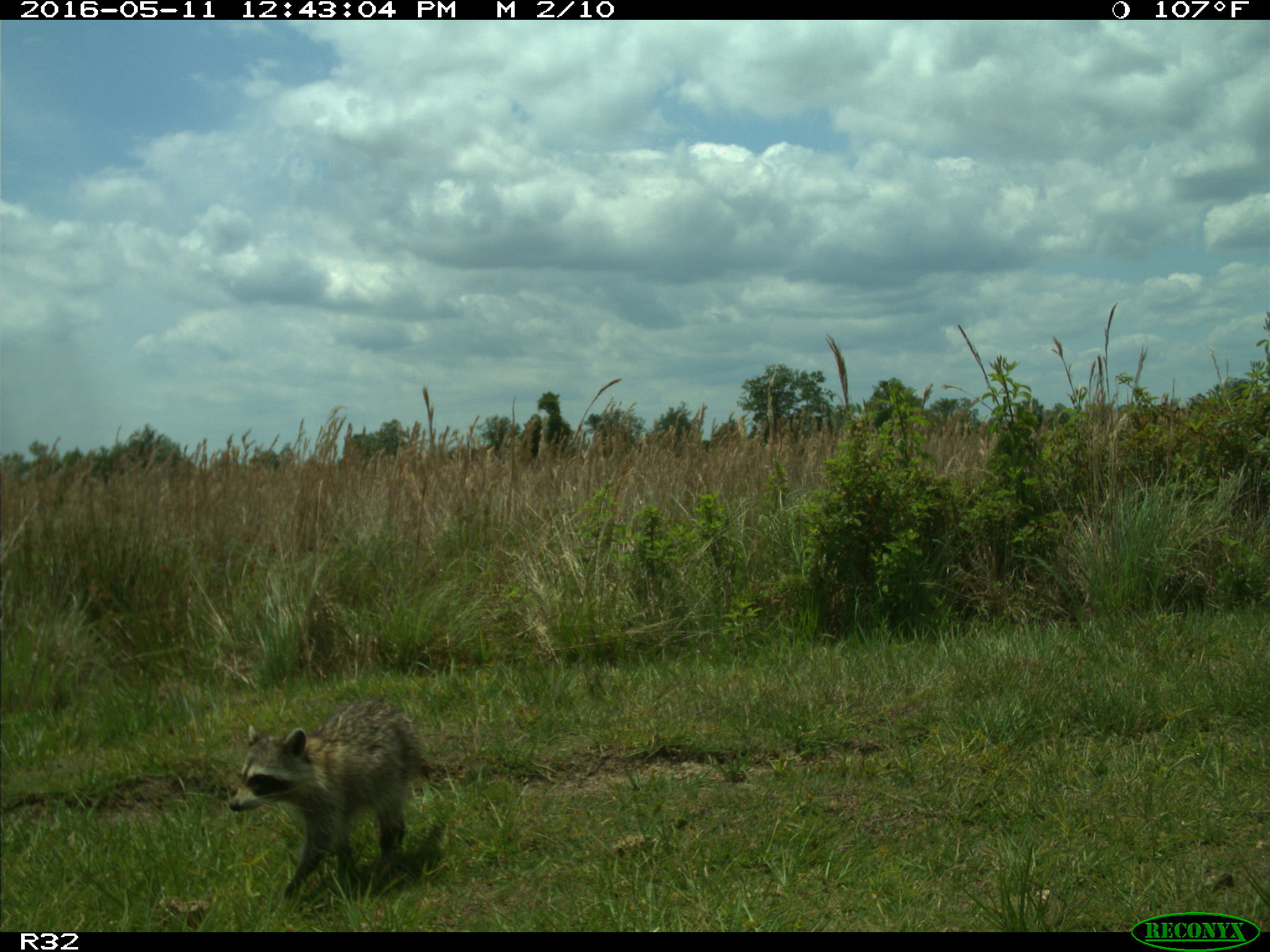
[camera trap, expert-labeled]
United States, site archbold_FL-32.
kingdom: Animalia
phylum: Chordata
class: Mammalia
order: Carnivora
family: Procyonidae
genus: Procyon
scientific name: Procyon lotor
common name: common raccoon